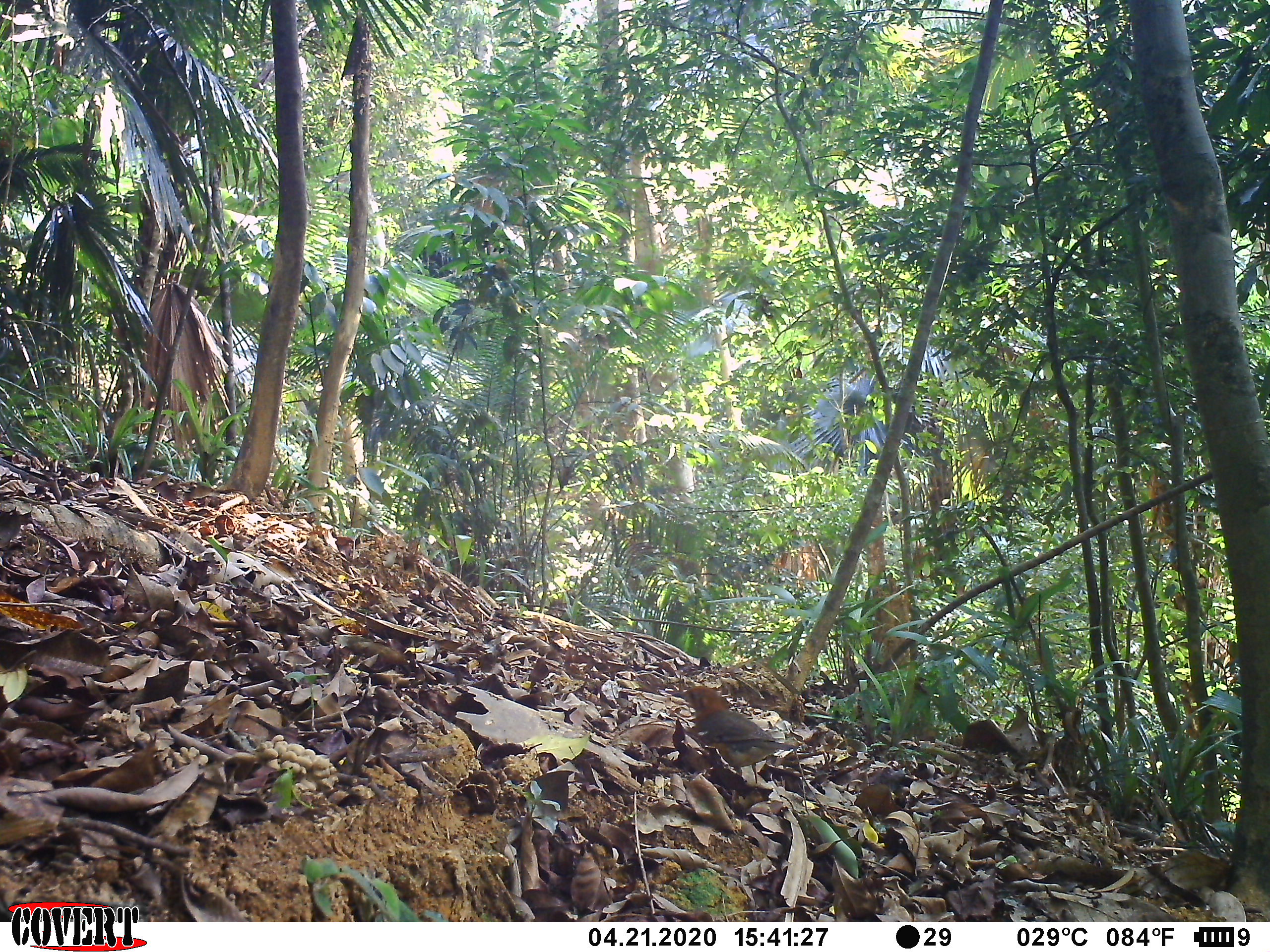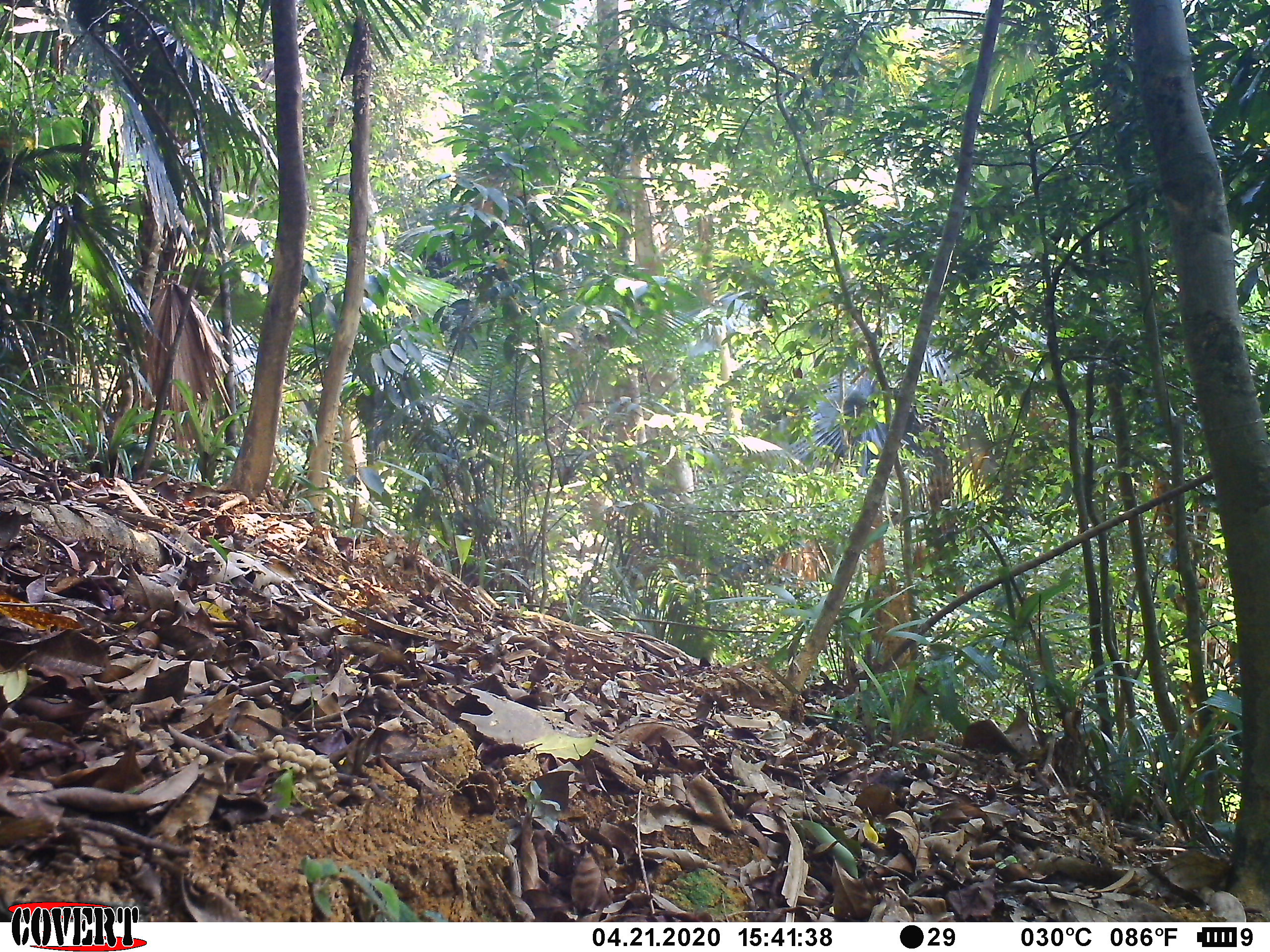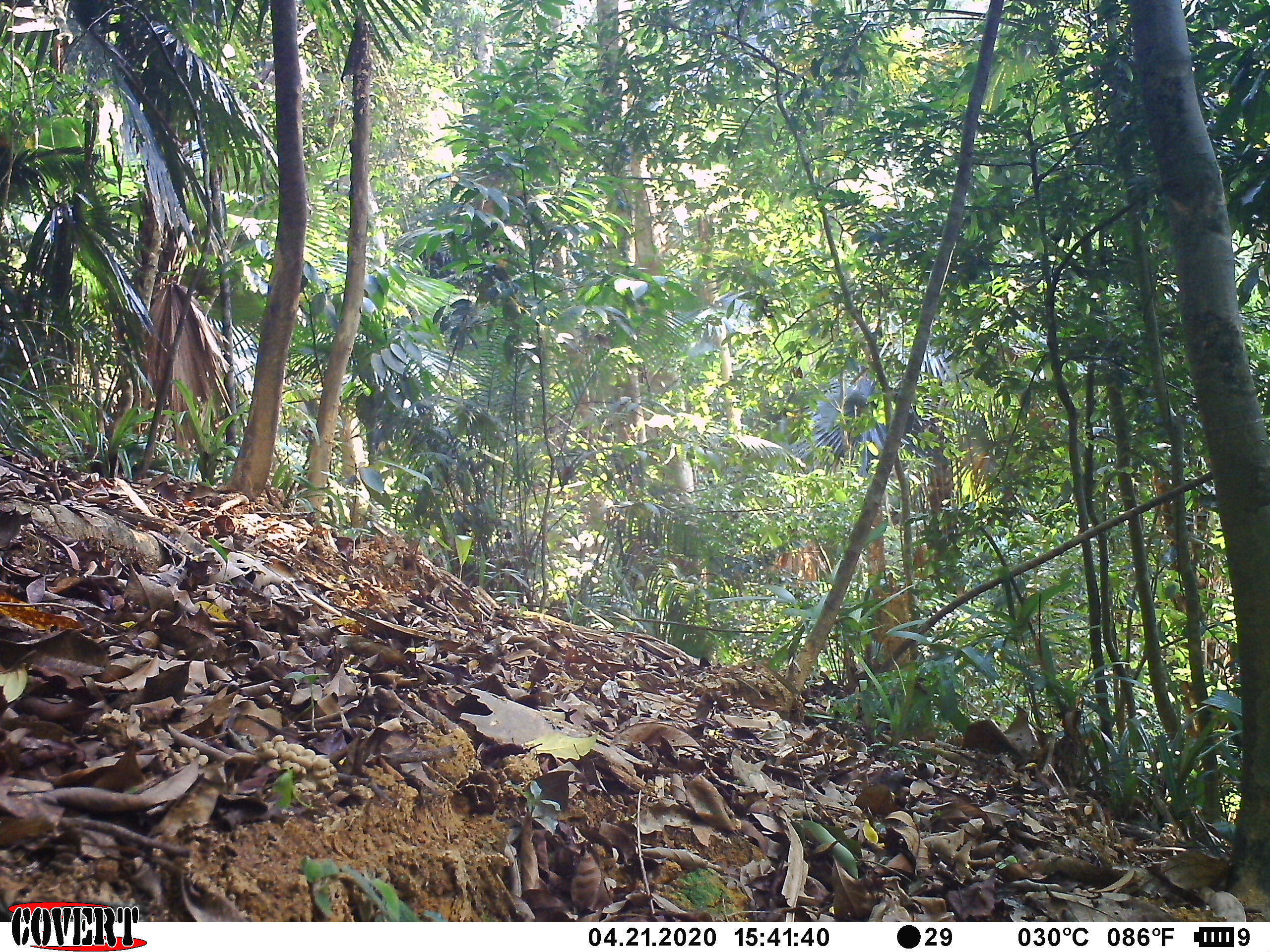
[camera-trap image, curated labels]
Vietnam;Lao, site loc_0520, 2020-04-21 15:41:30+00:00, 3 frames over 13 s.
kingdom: Animalia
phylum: Chordata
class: Aves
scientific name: Aves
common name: bird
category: unidentified bird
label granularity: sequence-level